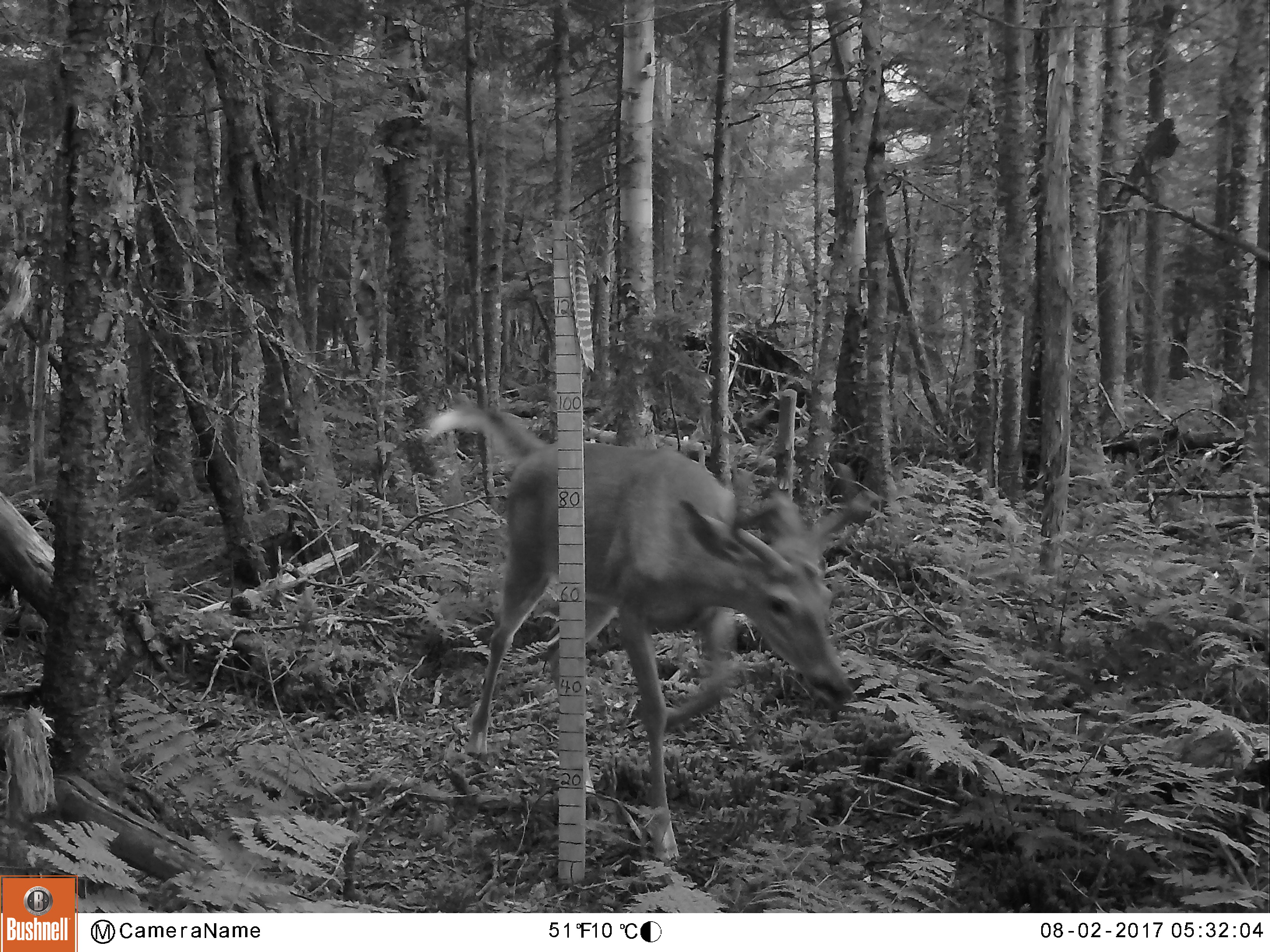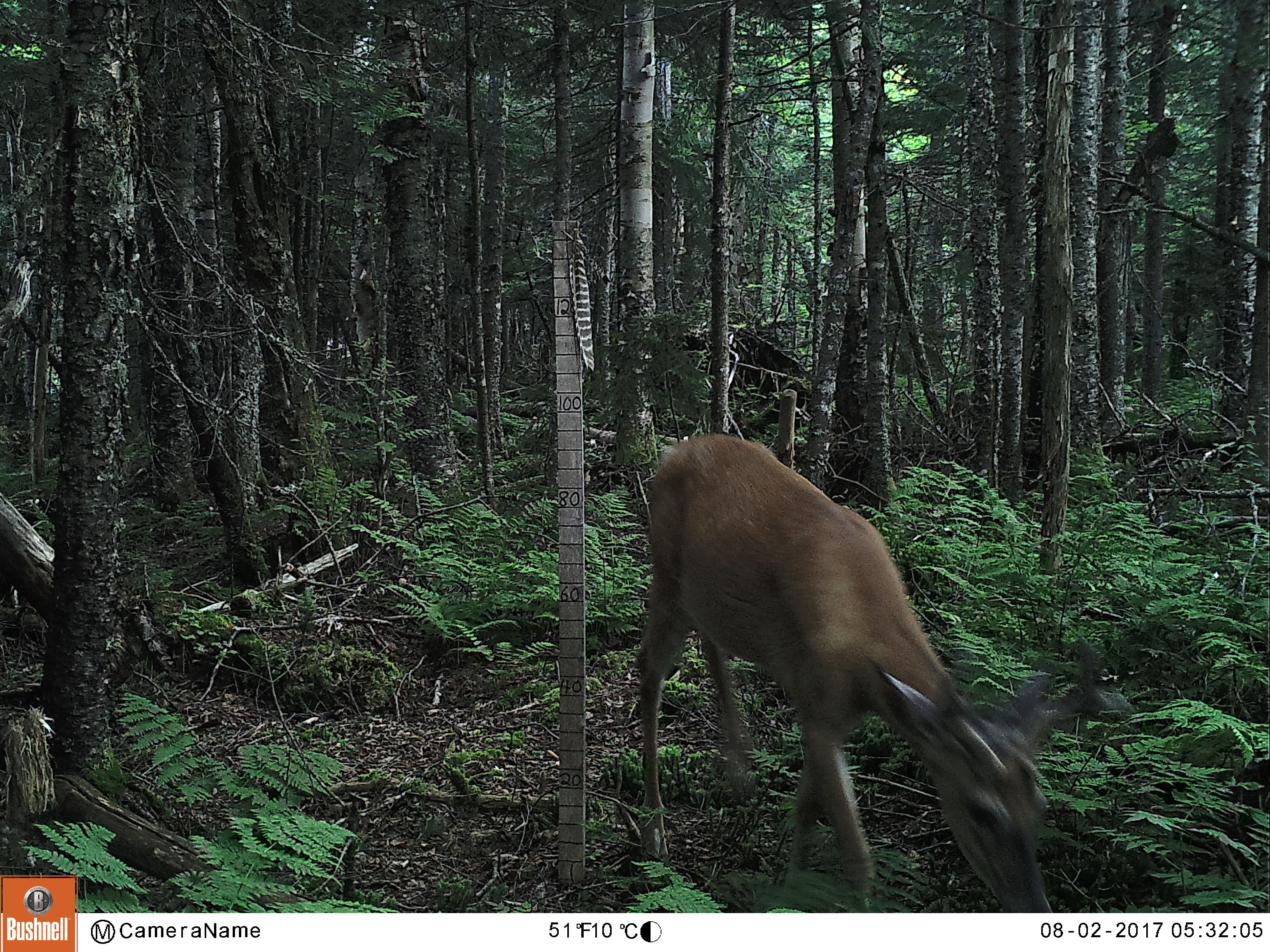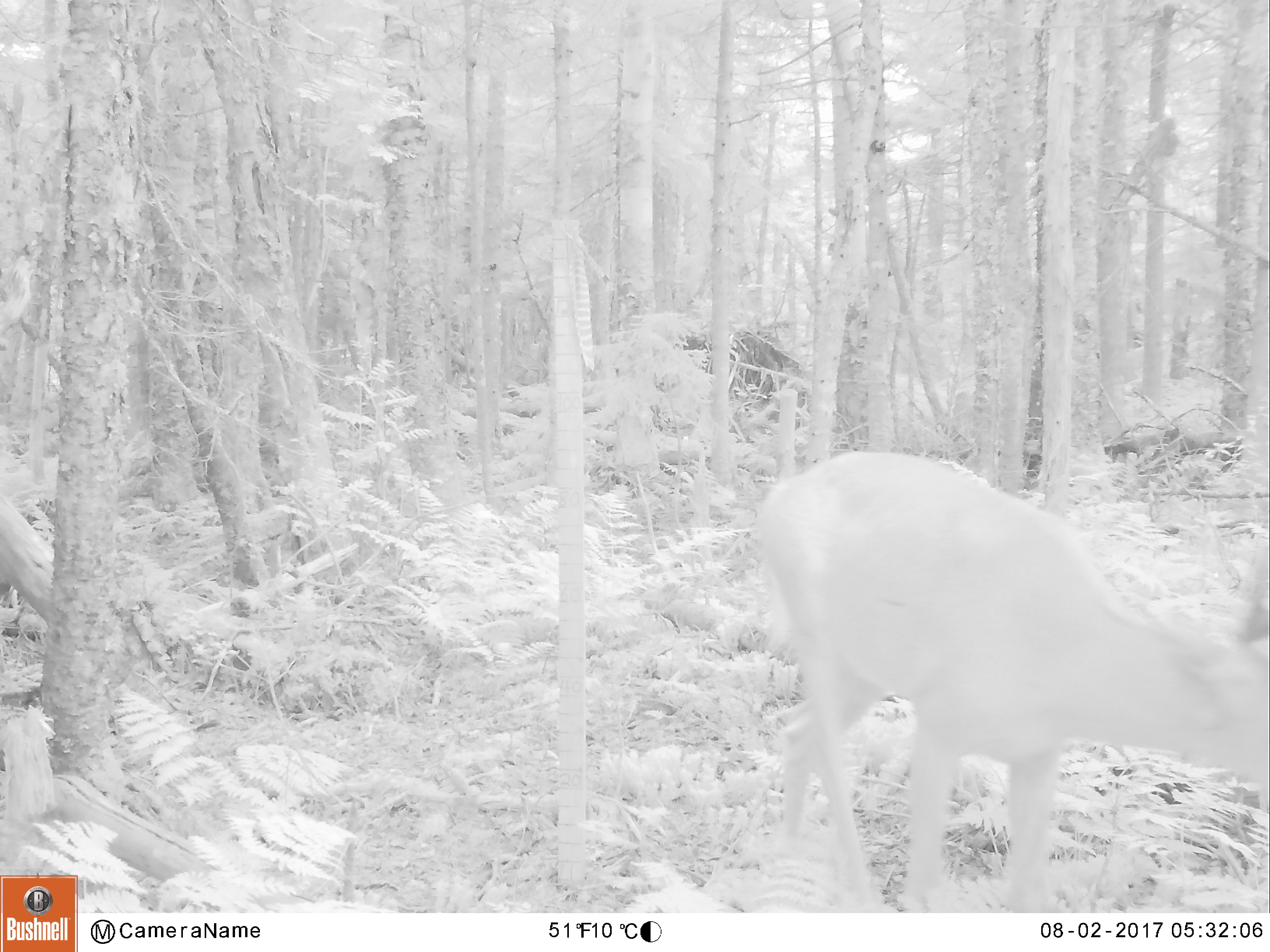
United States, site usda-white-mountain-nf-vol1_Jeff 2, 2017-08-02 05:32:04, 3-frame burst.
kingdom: Animalia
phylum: Chordata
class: Mammalia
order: Artiodactyla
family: Cervidae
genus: Odocoileus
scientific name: Odocoileus virginianus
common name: white-tailed deer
White-tailed deer (Odocoileus virginianus).